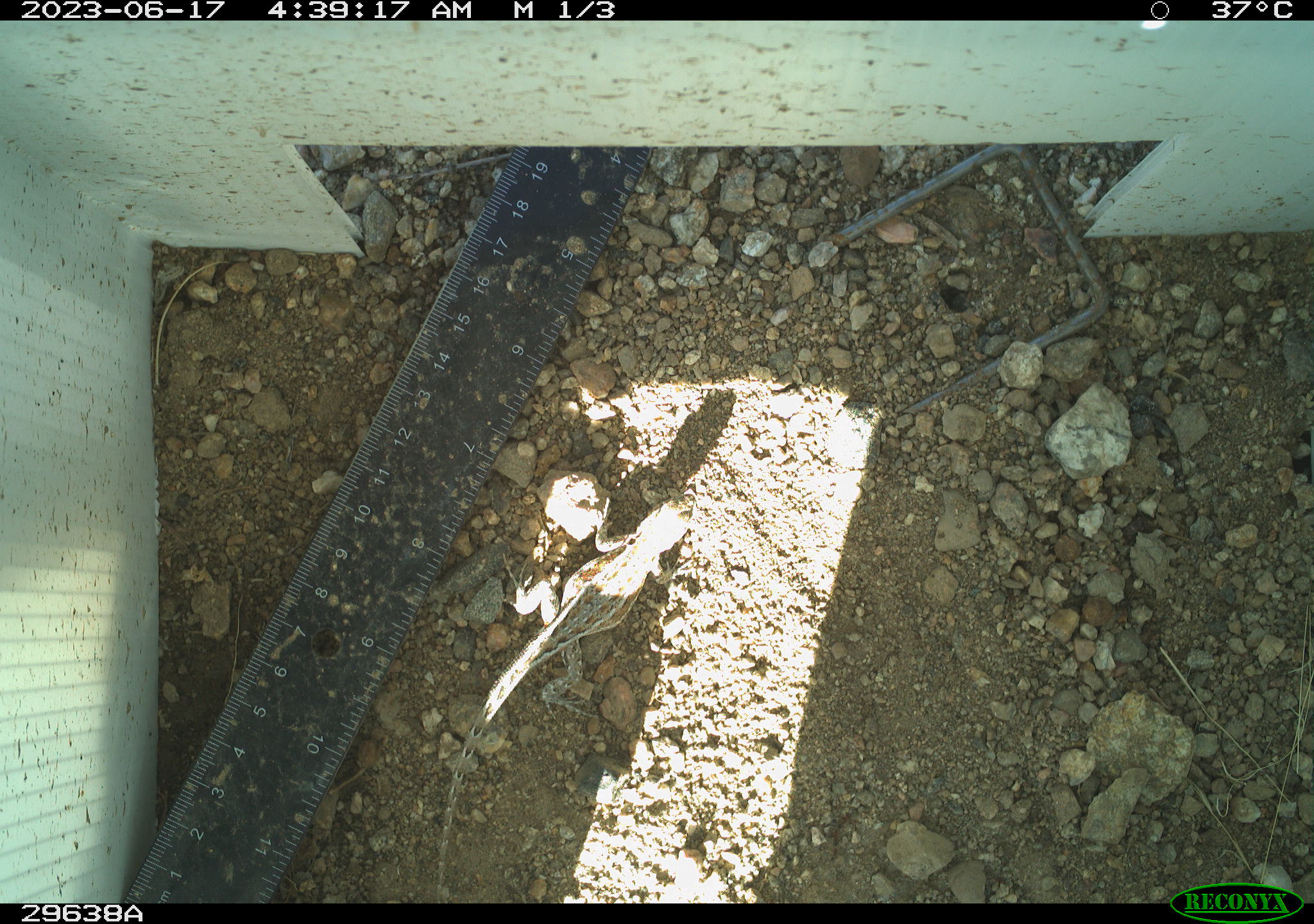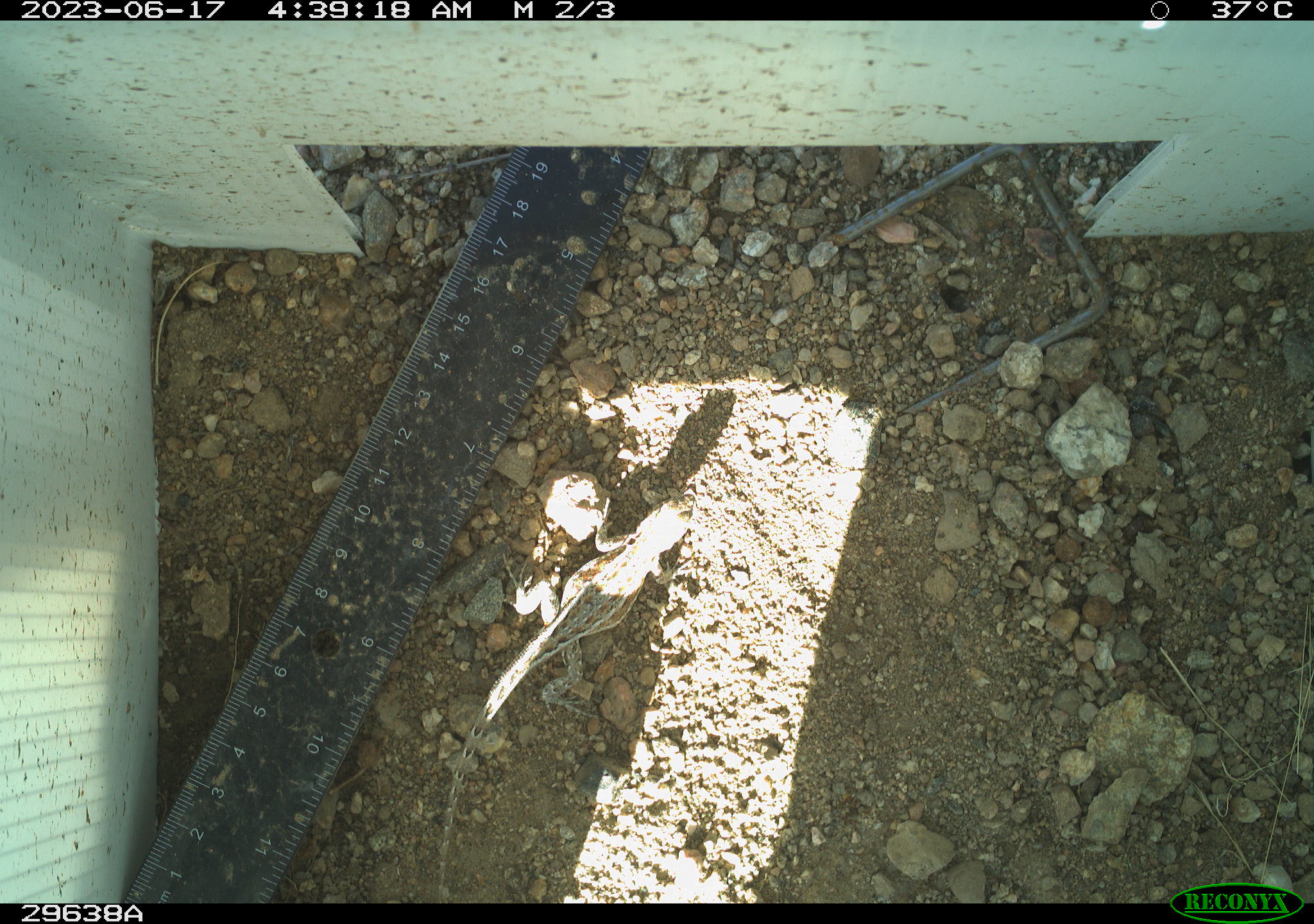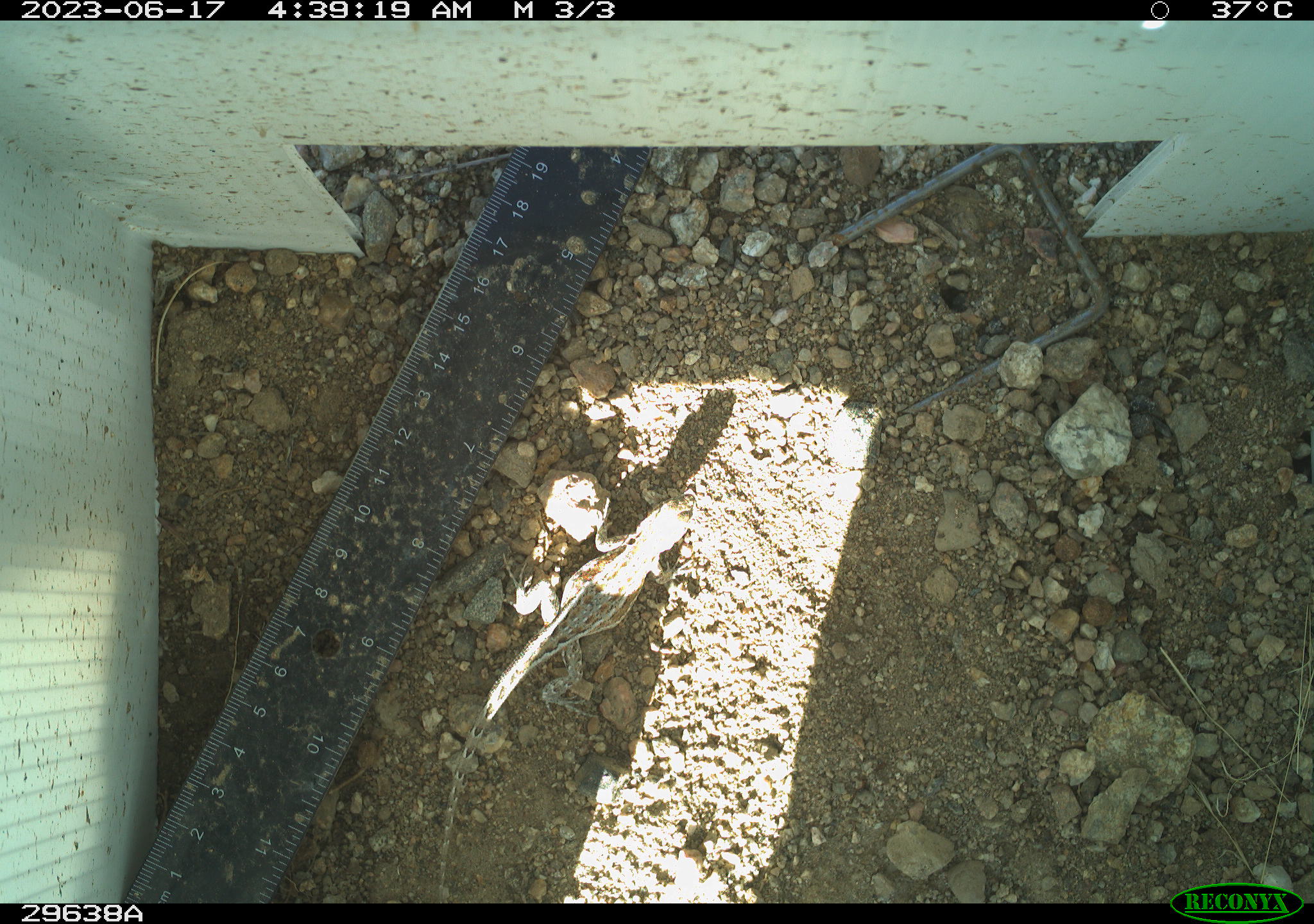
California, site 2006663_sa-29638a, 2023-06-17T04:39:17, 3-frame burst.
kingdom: Animalia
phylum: Chordata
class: Reptilia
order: Squamata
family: Phrynosomatidae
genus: Sceloporus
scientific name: Sceloporus graciosus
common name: common sagebrush lizard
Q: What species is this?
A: Common sagebrush lizard (Sceloporus graciosus).